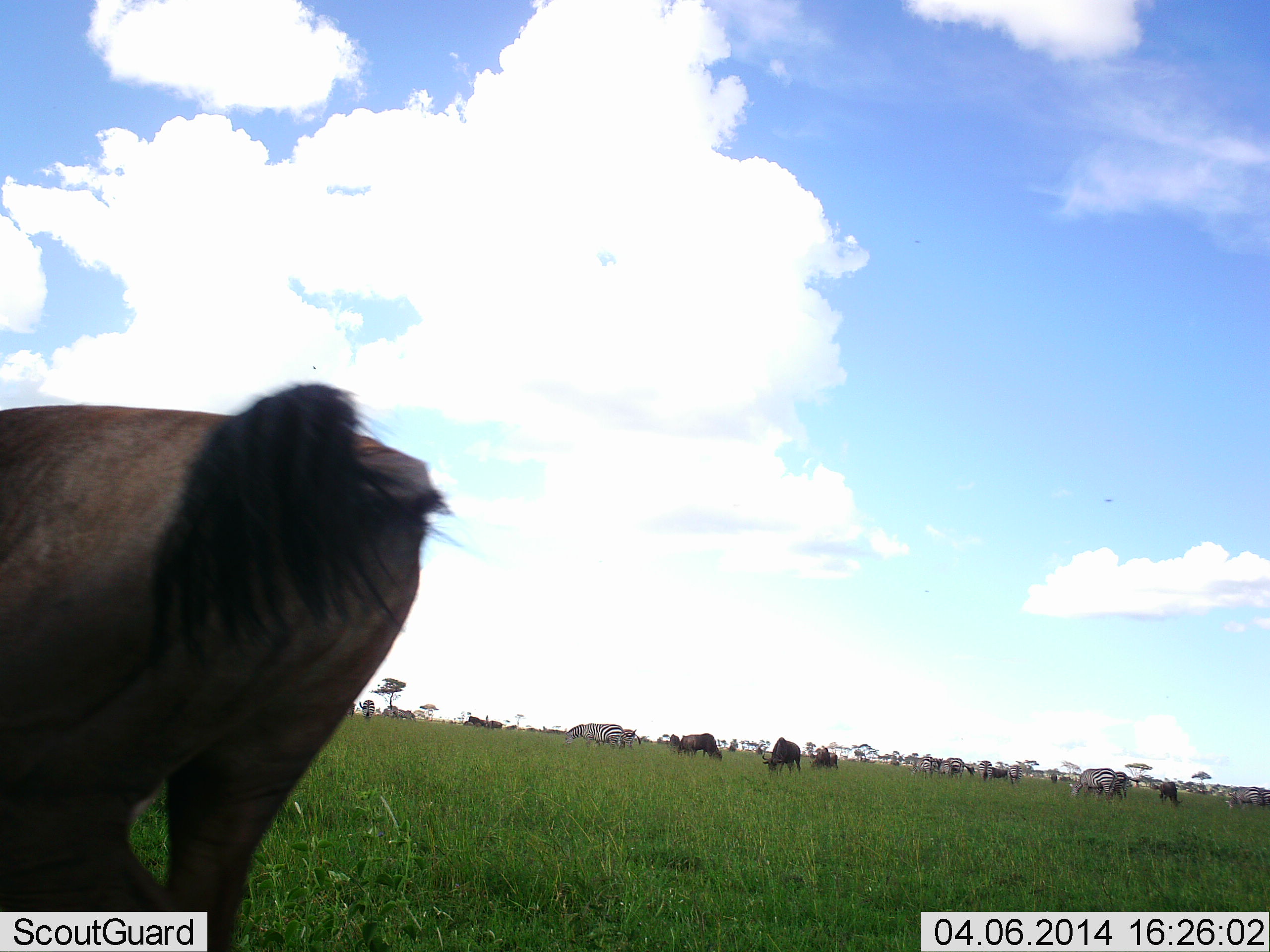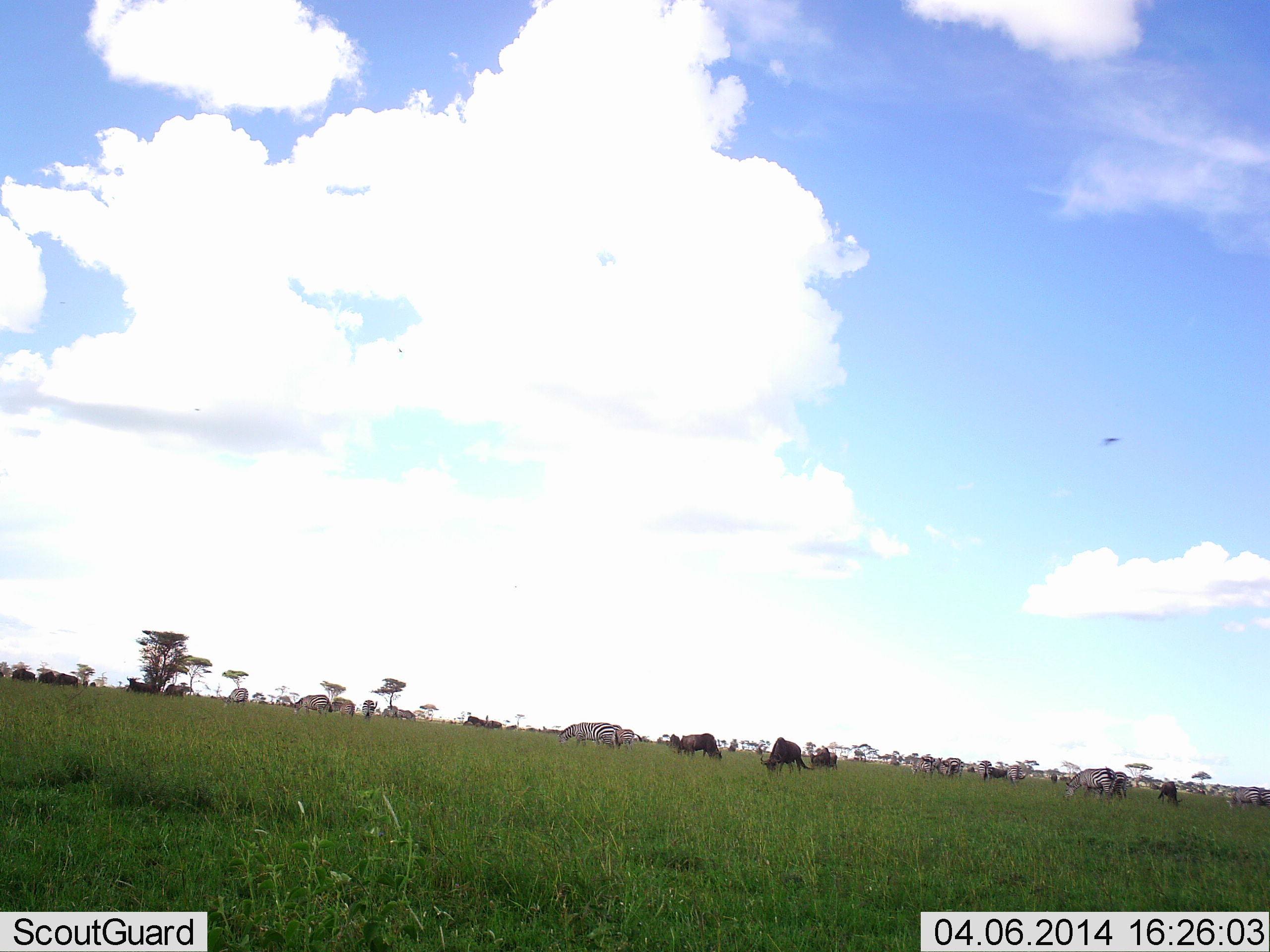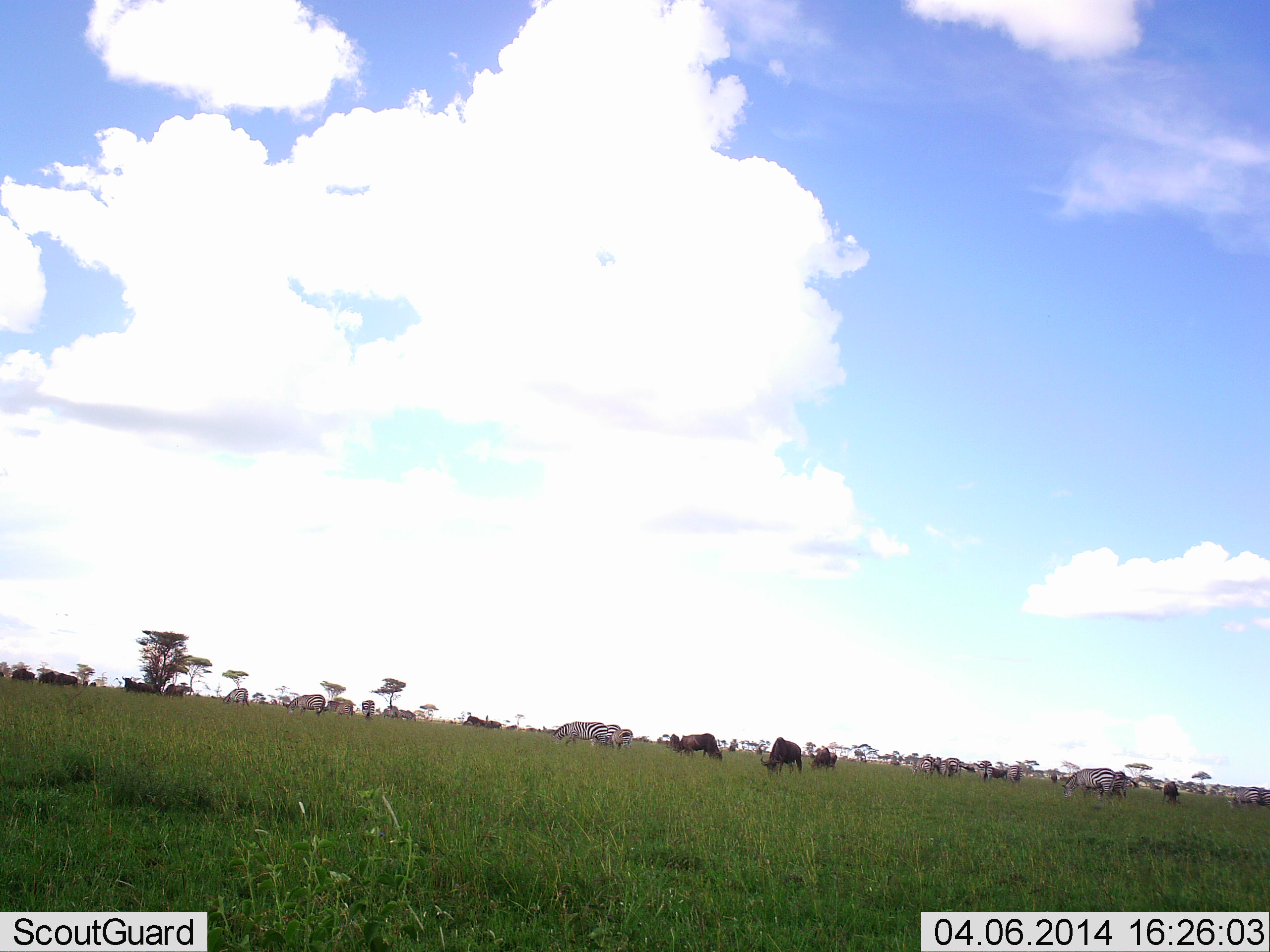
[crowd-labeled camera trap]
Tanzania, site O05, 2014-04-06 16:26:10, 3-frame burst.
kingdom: Animalia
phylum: Chordata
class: Mammalia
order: Artiodactyla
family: Bovidae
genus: Connochaetes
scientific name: Connochaetes taurinus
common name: blue wildebeest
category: wildebeest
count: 11-50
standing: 33%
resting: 10%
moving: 40%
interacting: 5%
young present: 3%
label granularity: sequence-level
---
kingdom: Animalia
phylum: Chordata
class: Mammalia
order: Perissodactyla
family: Equidae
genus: Equus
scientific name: Equus quagga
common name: plains zebra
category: zebra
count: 11-50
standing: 39%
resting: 10%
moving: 26%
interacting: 3%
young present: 0%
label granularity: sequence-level